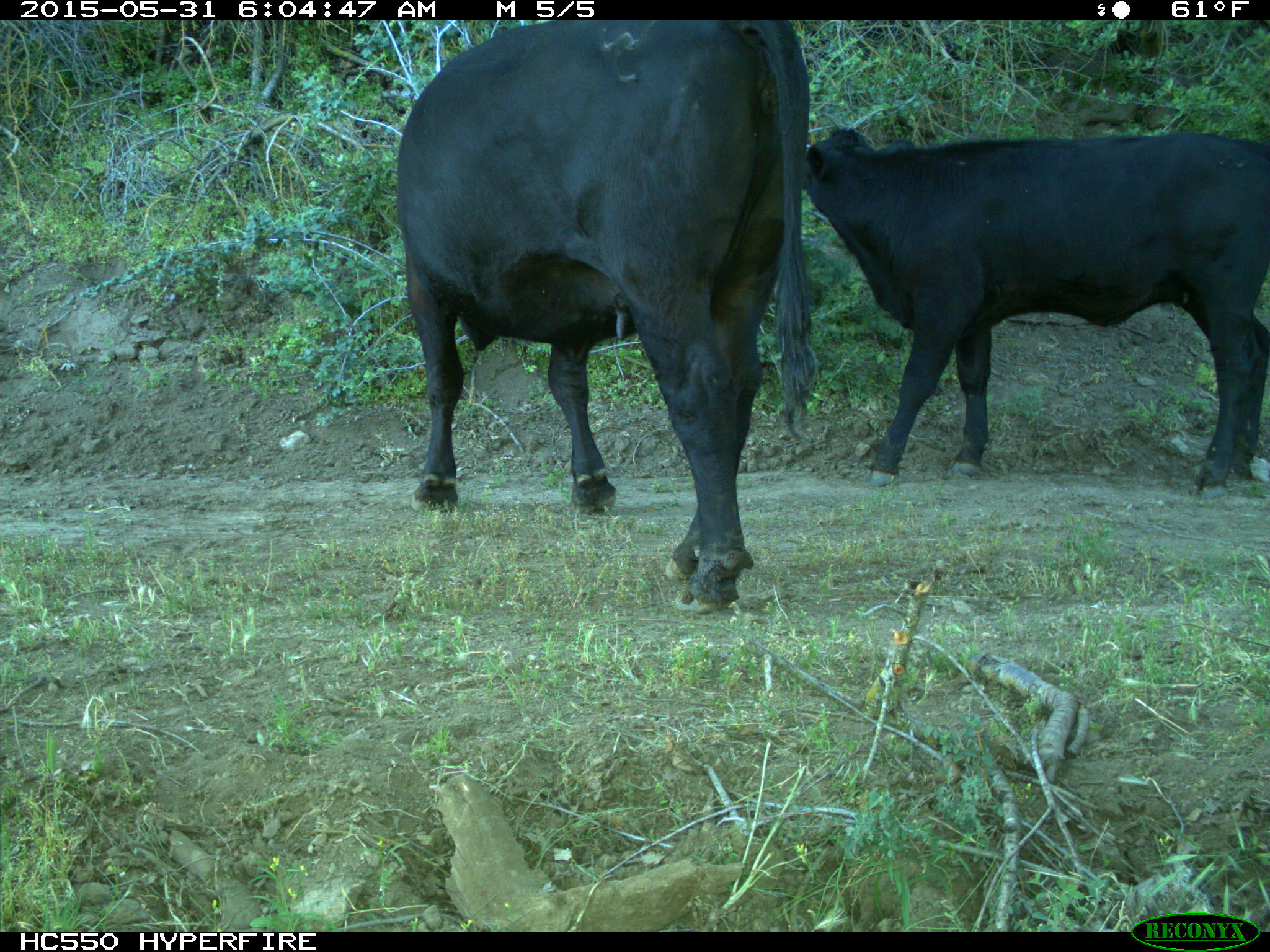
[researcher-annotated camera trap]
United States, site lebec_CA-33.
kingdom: Animalia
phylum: Chordata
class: Mammalia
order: Artiodactyla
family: Bovidae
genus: Bos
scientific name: Bos taurus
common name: domestic cow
Bos taurus (domestic cow).